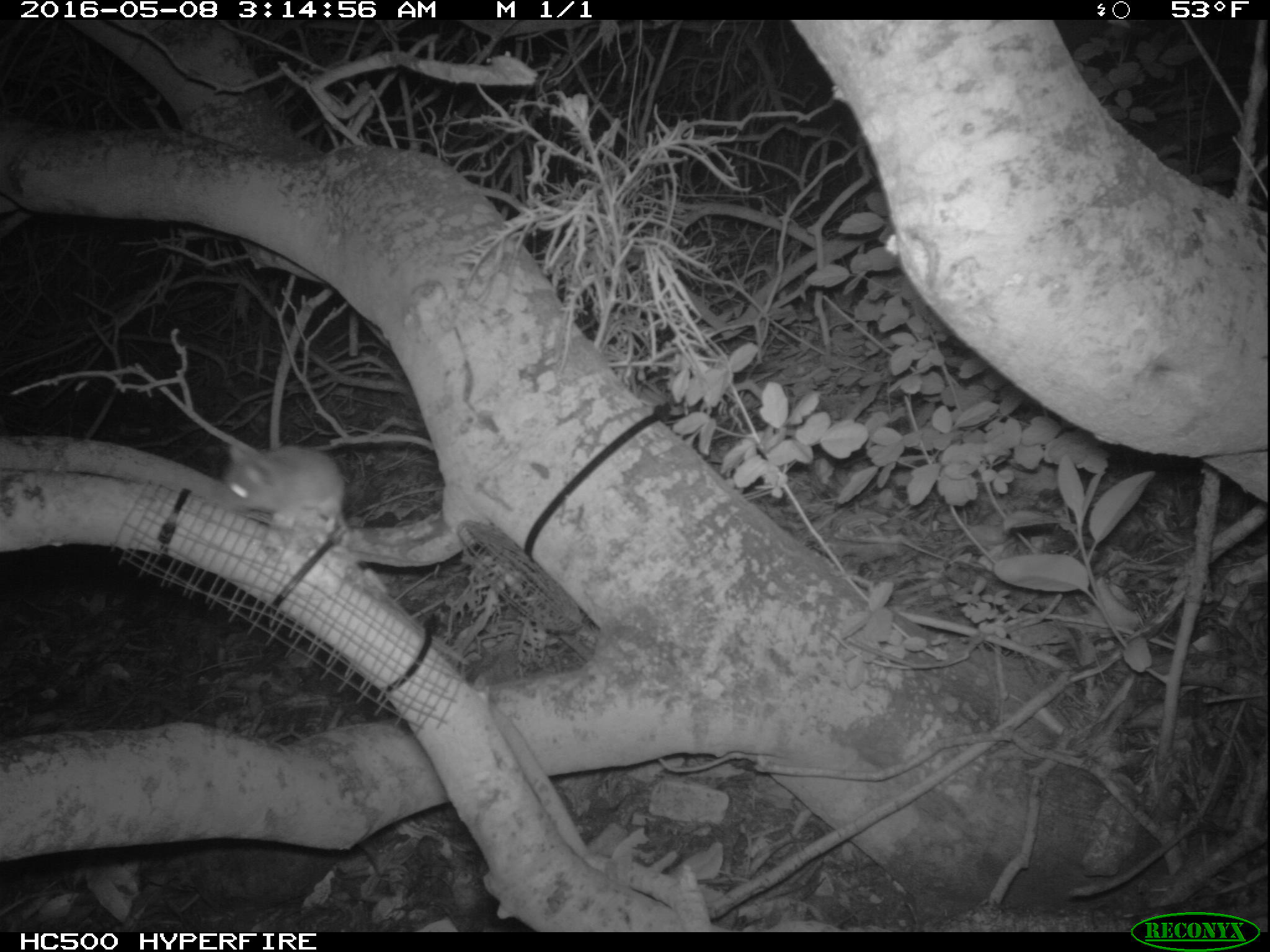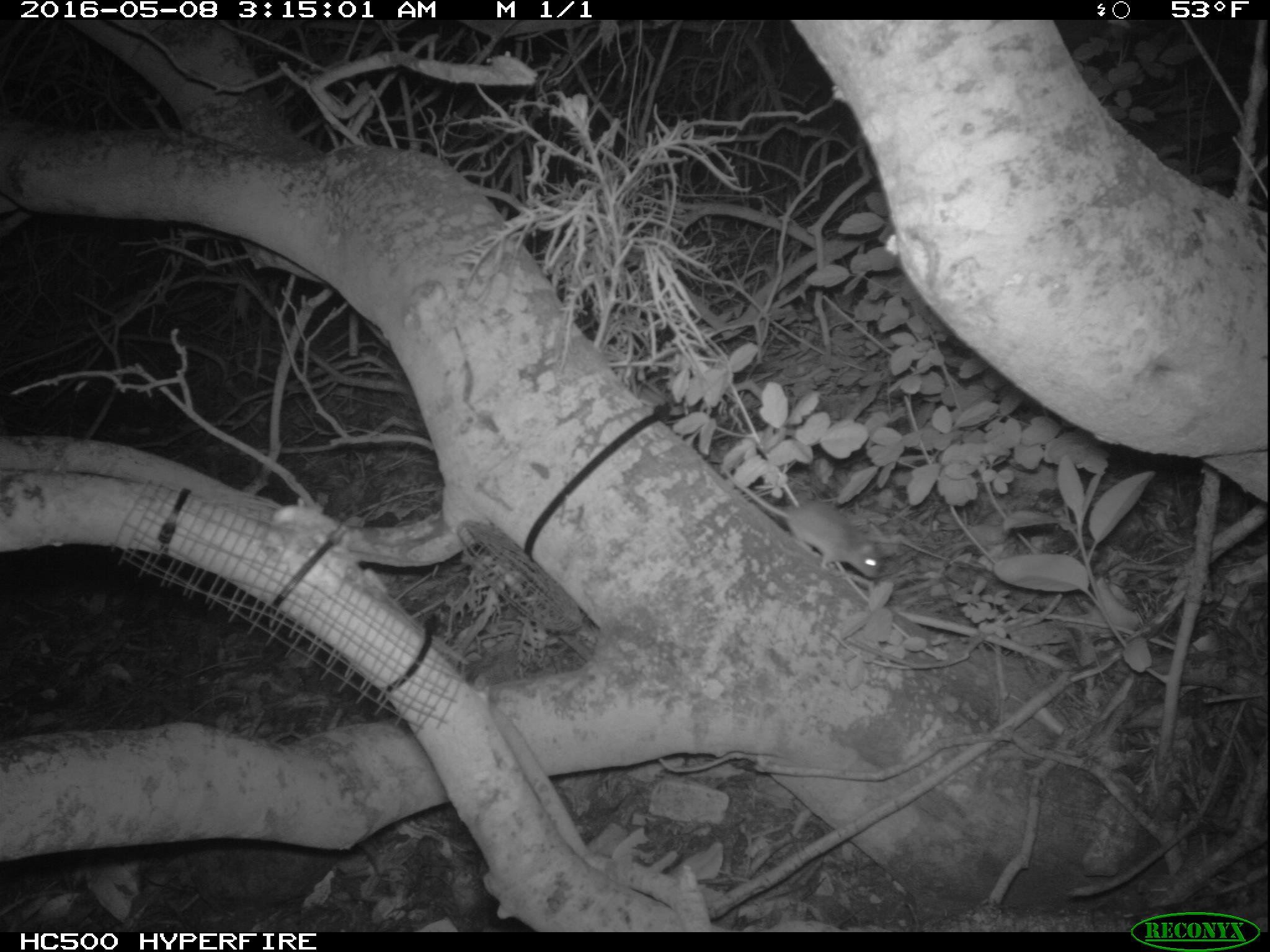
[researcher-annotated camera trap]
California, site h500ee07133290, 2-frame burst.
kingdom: Animalia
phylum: Chordata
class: Mammalia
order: Rodentia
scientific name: Rodentia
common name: rodent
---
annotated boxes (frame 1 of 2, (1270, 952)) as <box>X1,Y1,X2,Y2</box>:
rodent: <box>220,438,345,604</box>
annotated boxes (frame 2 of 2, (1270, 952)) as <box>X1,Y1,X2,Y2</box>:
rodent: <box>718,464,885,581</box>